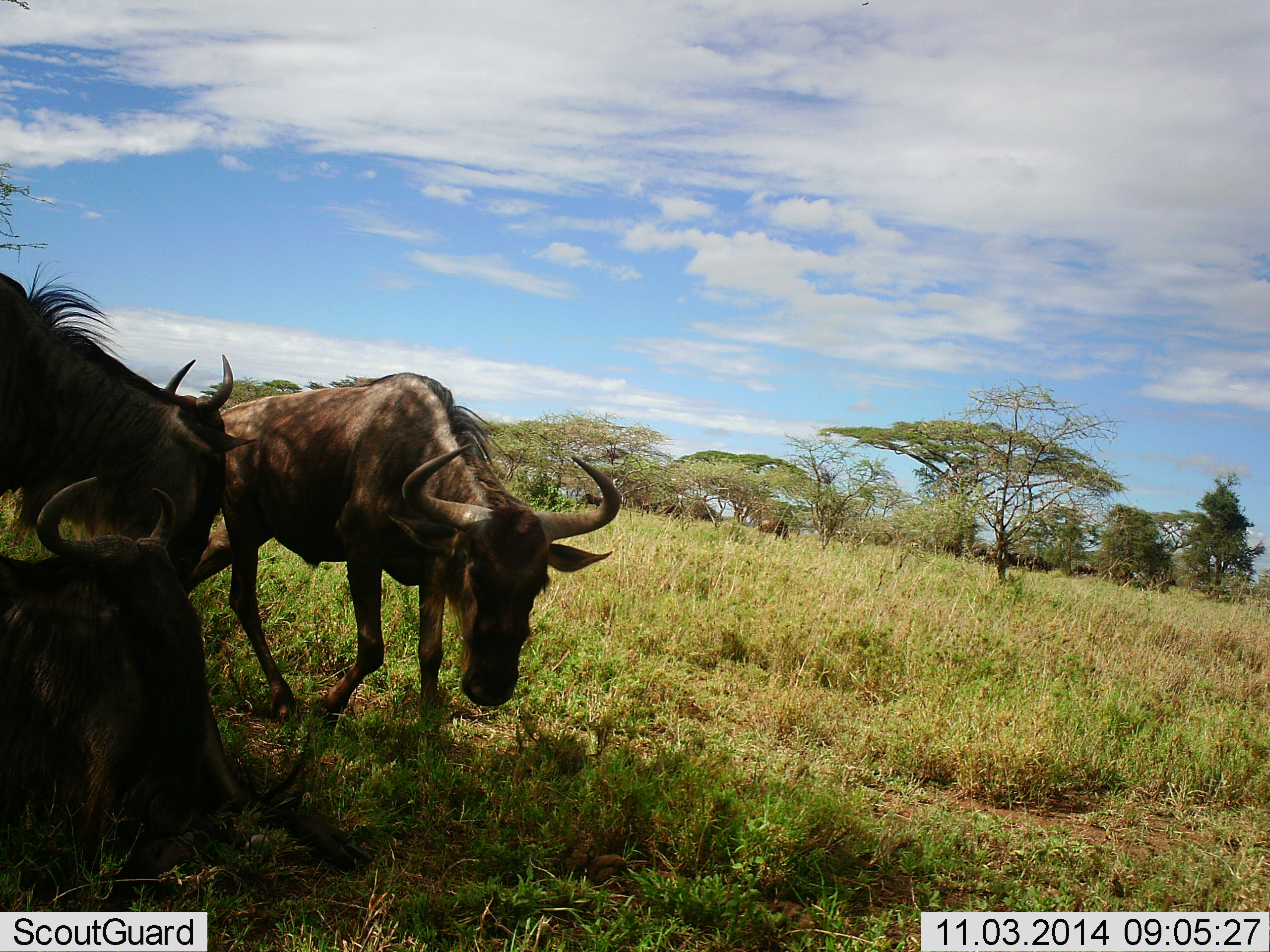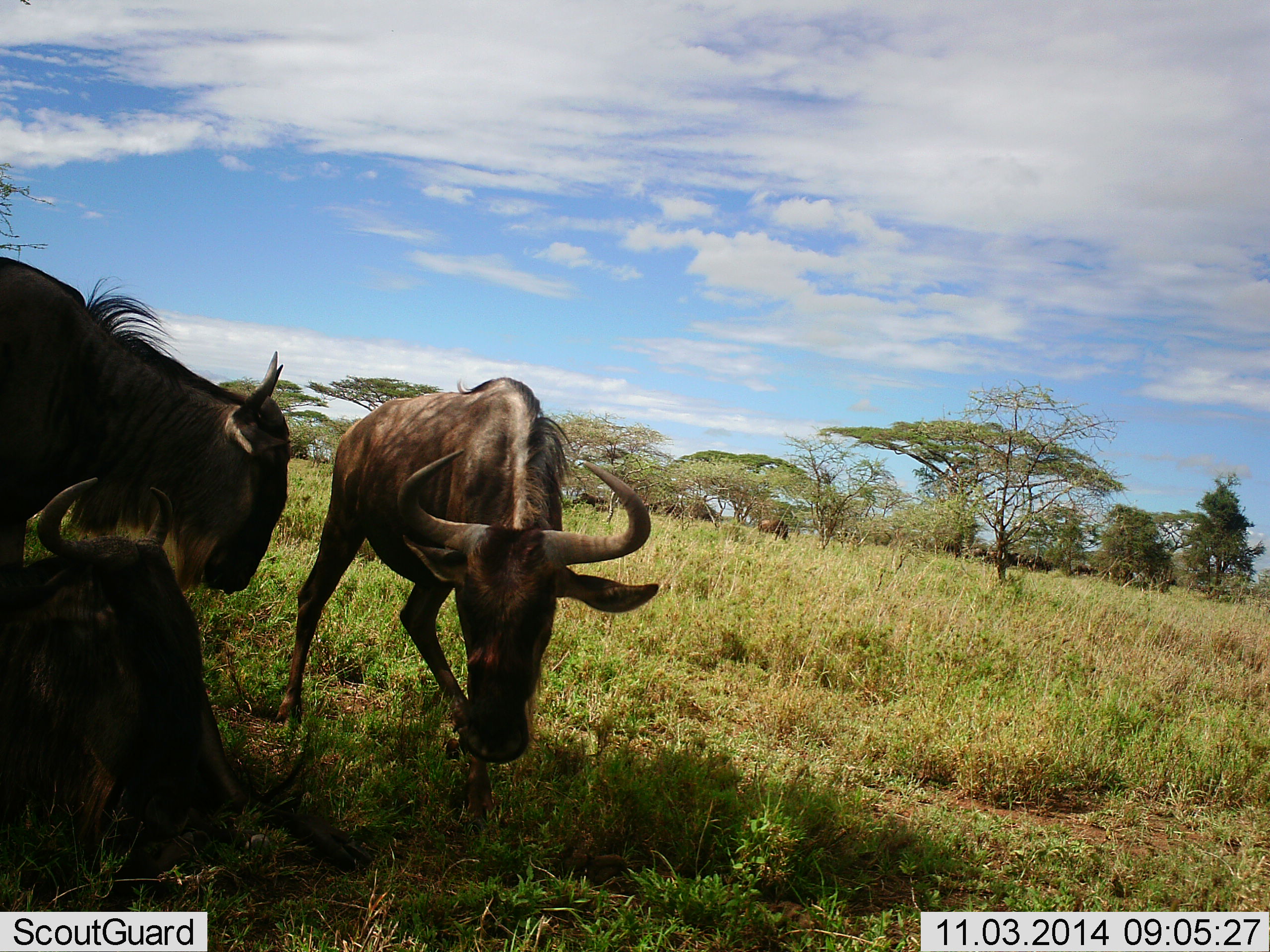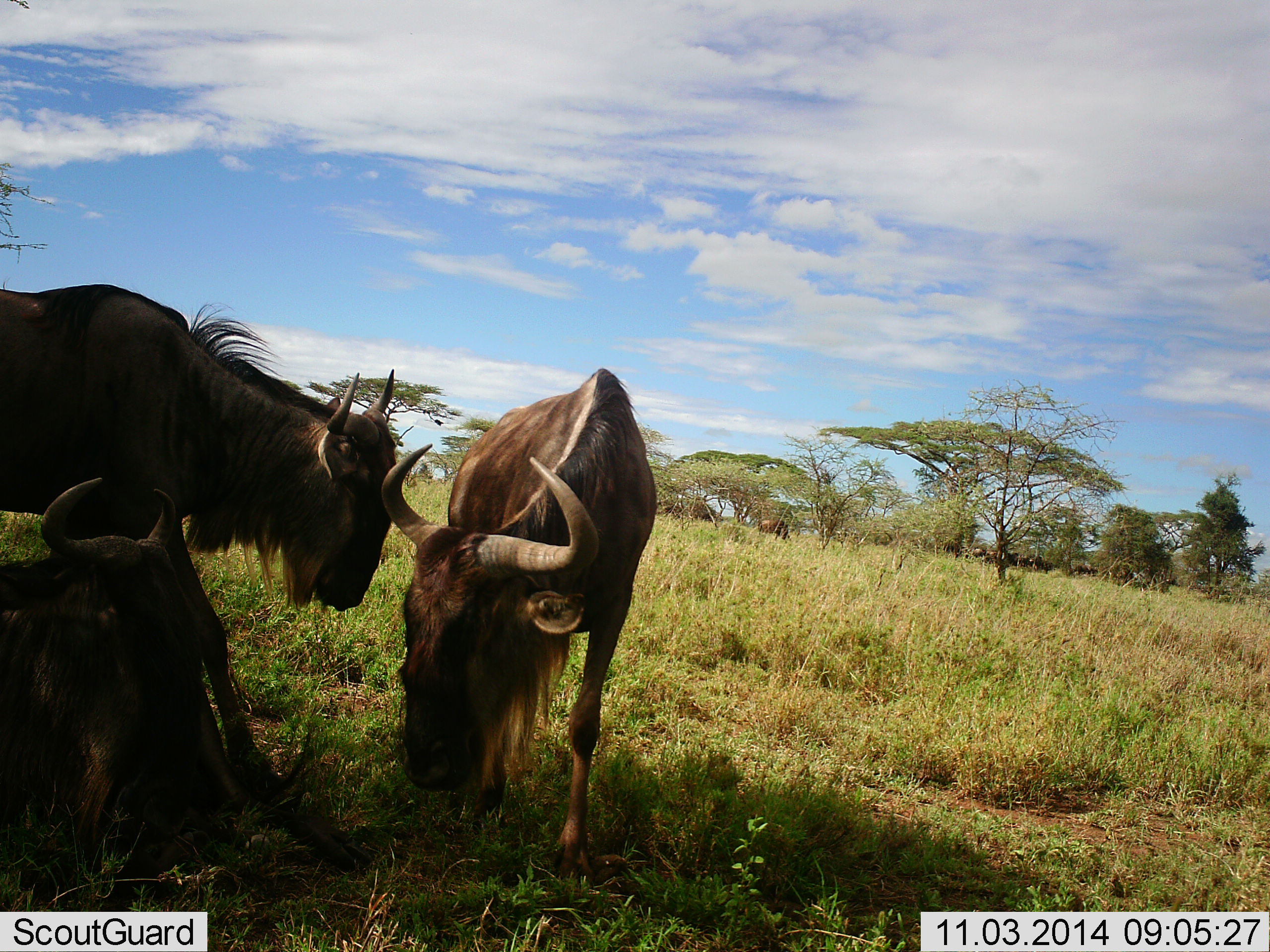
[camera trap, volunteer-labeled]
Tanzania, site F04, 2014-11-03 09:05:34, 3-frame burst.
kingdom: Animalia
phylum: Chordata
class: Mammalia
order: Artiodactyla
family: Bovidae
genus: Connochaetes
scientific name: Connochaetes taurinus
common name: blue wildebeest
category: wildebeest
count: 3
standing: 70%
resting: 70%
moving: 50%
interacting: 40%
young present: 0%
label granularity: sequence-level